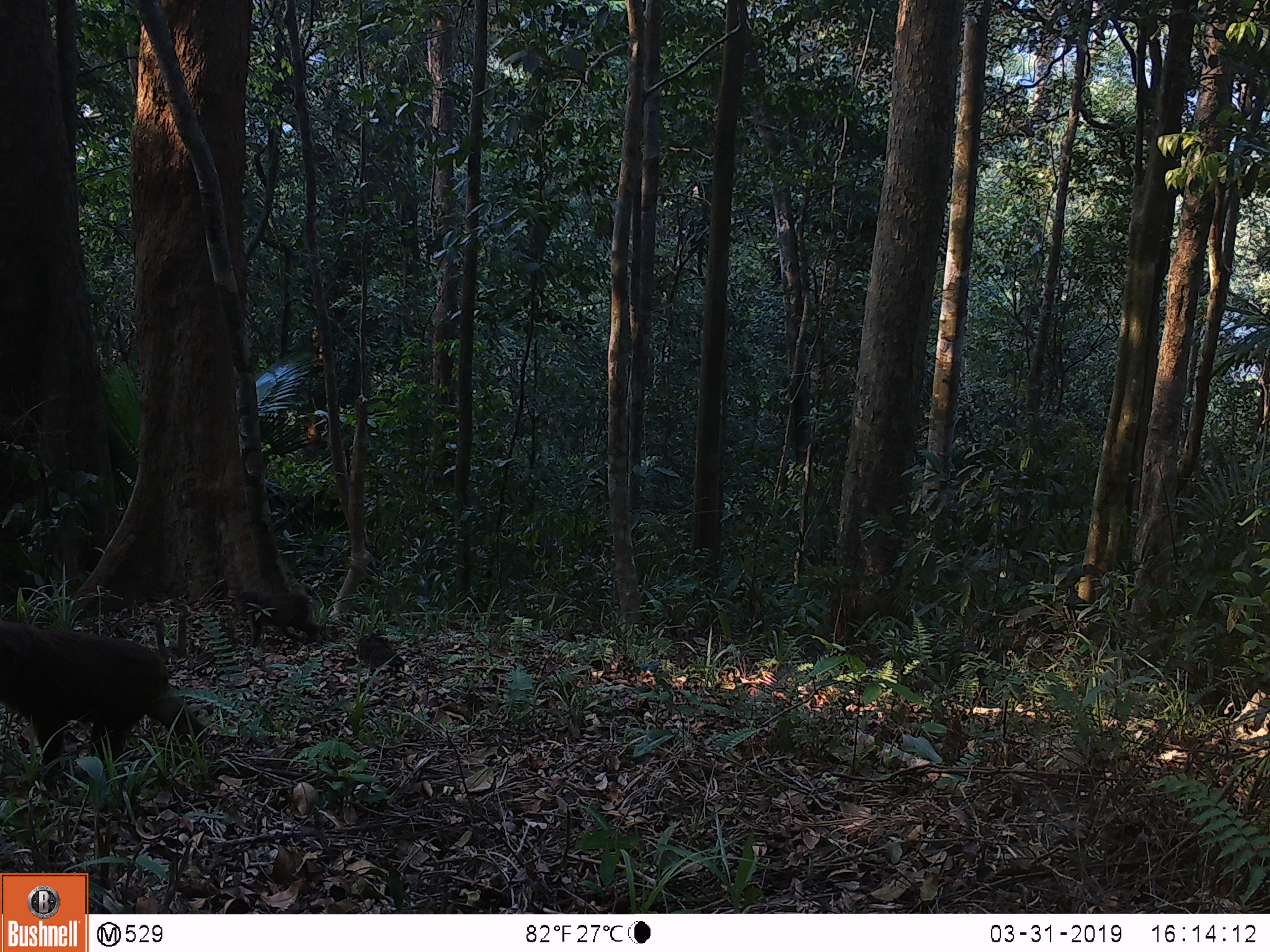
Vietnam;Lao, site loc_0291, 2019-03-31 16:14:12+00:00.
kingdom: Animalia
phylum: Chordata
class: Mammalia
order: Primates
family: Cercopithecidae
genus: Macaca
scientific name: Macaca arctoides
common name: stump-tailed macaque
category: stump tailed macaque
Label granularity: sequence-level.